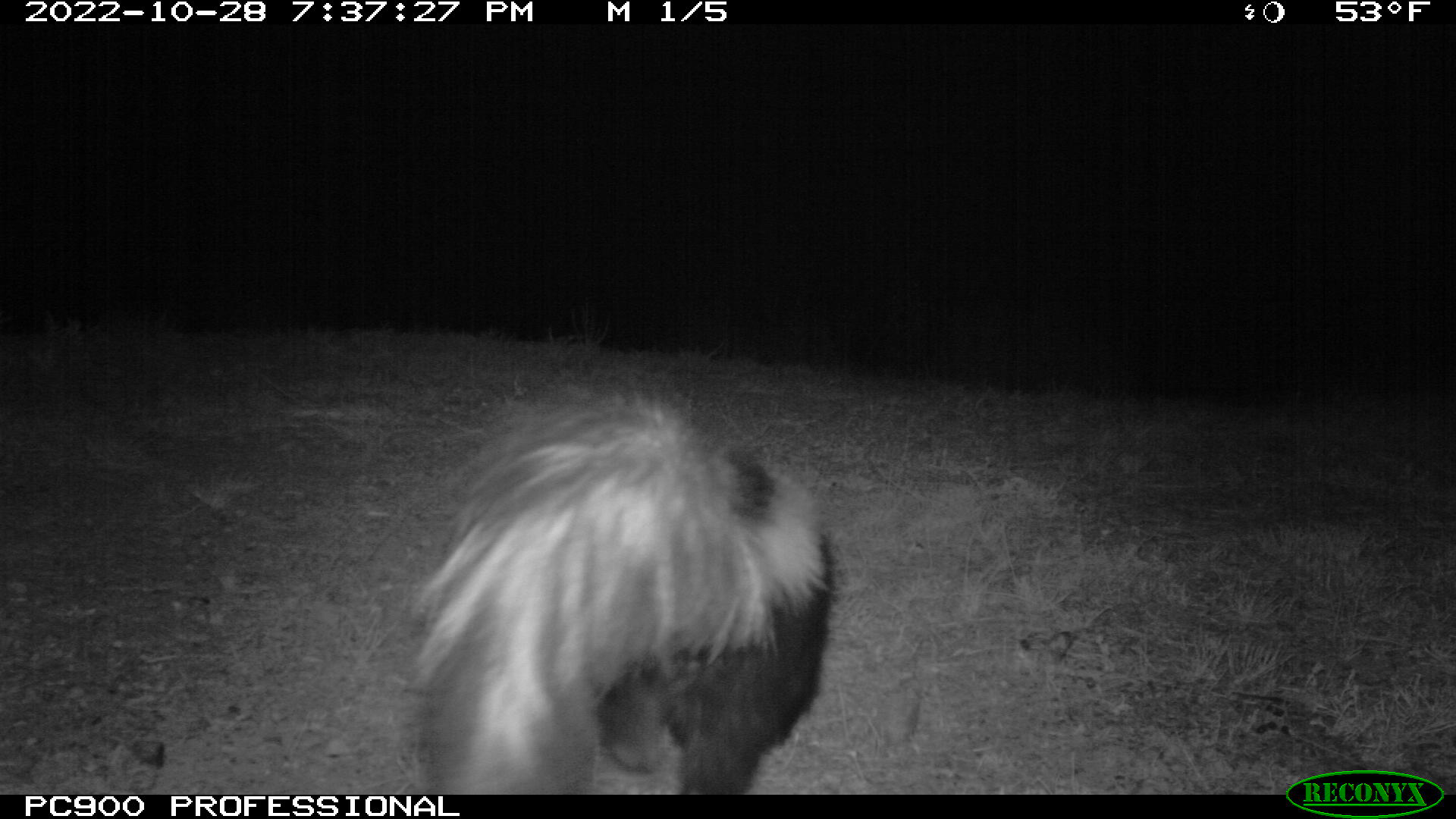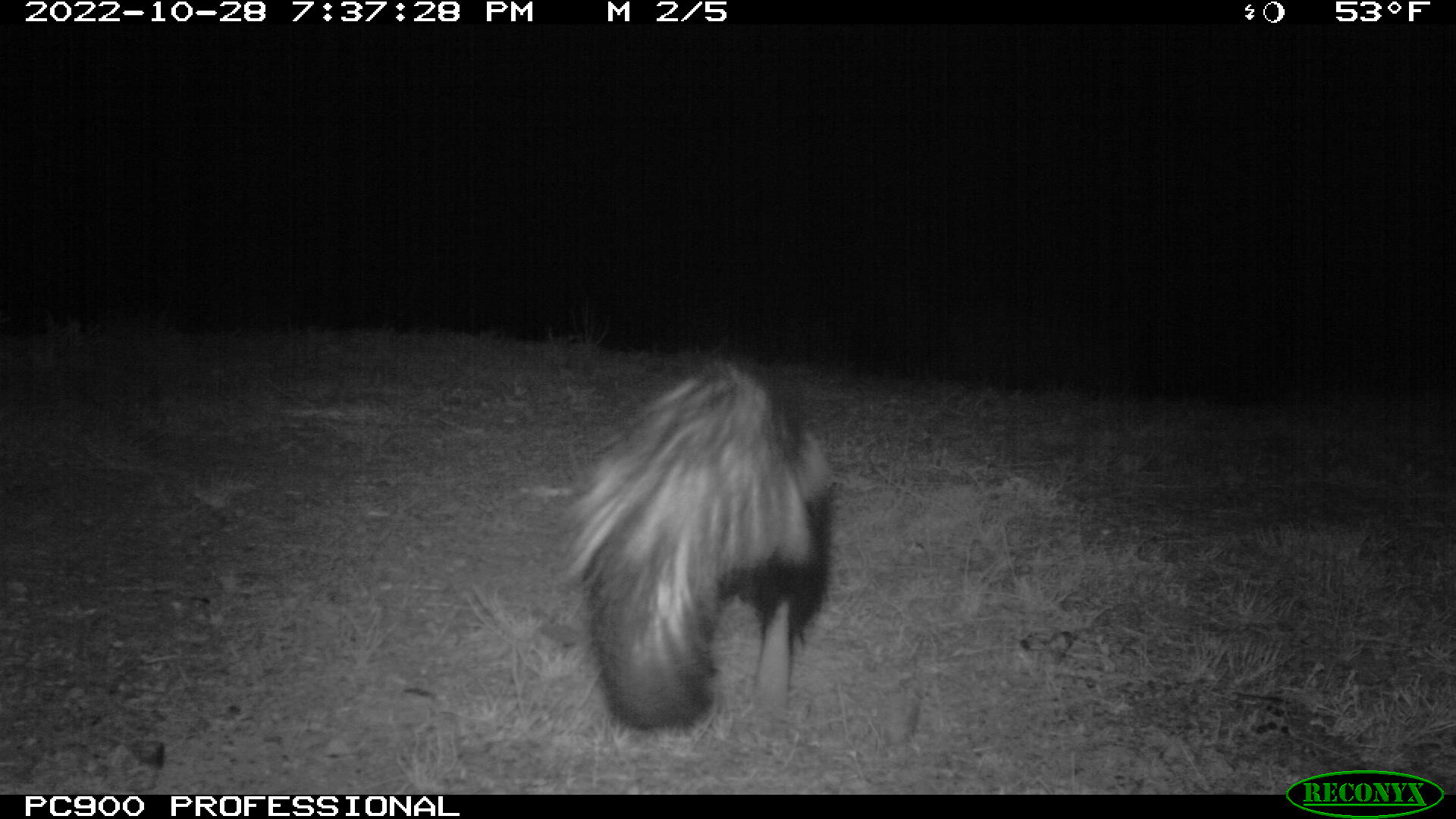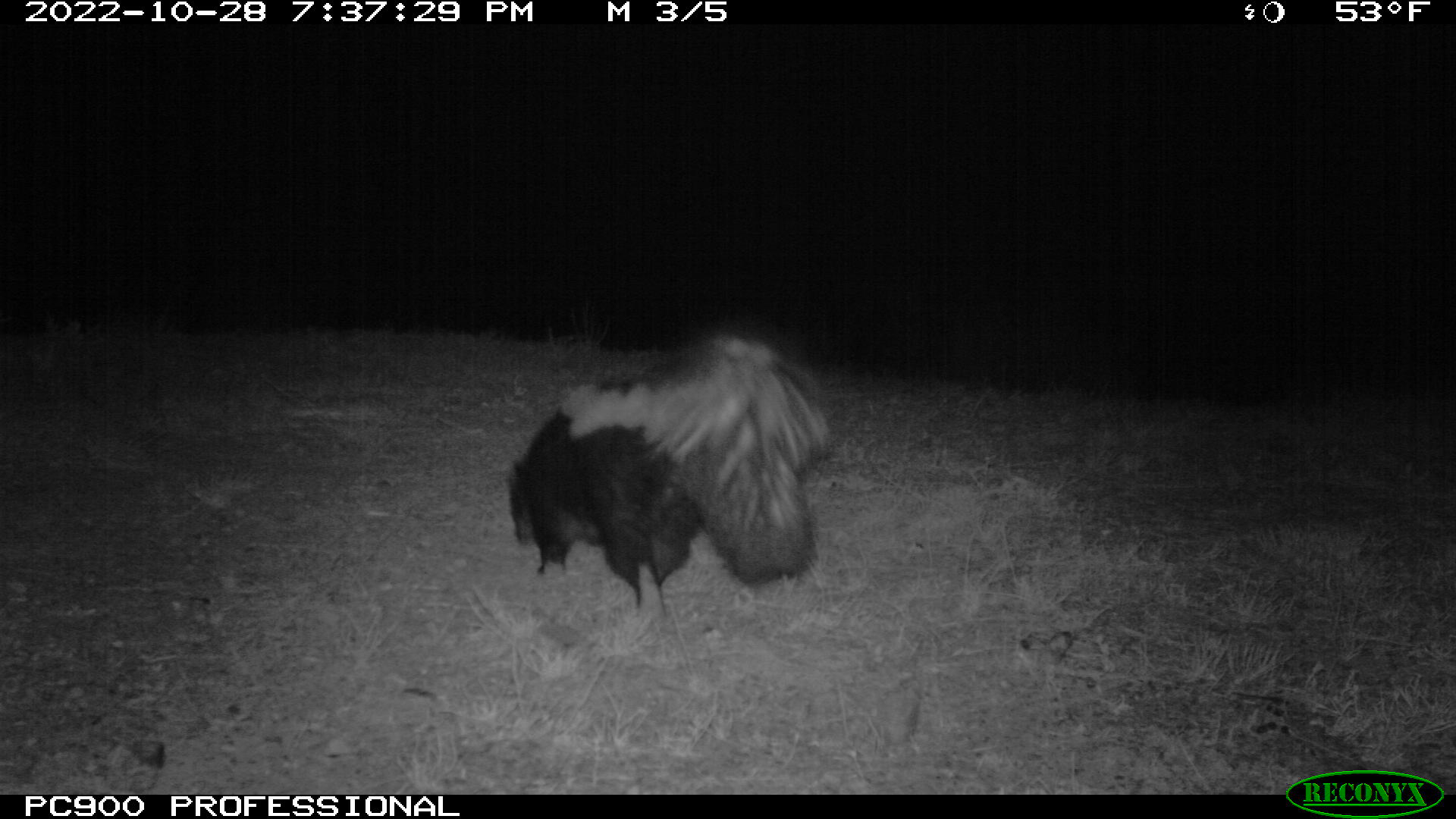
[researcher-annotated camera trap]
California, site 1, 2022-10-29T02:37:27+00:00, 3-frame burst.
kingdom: Animalia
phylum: Chordata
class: Mammalia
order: Carnivora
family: Mephitidae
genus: Mephitis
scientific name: Mephitis mephitis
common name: striped skunk